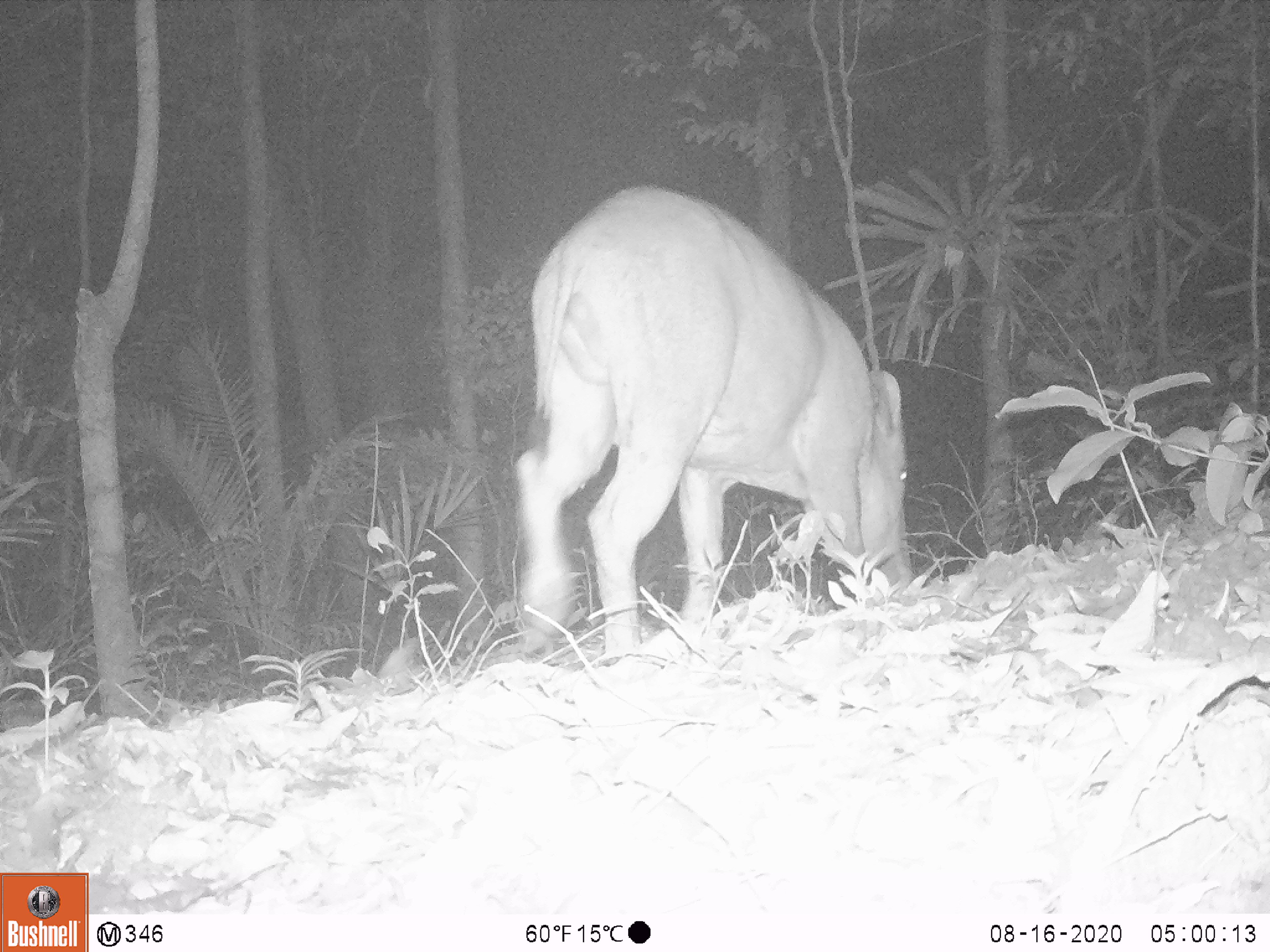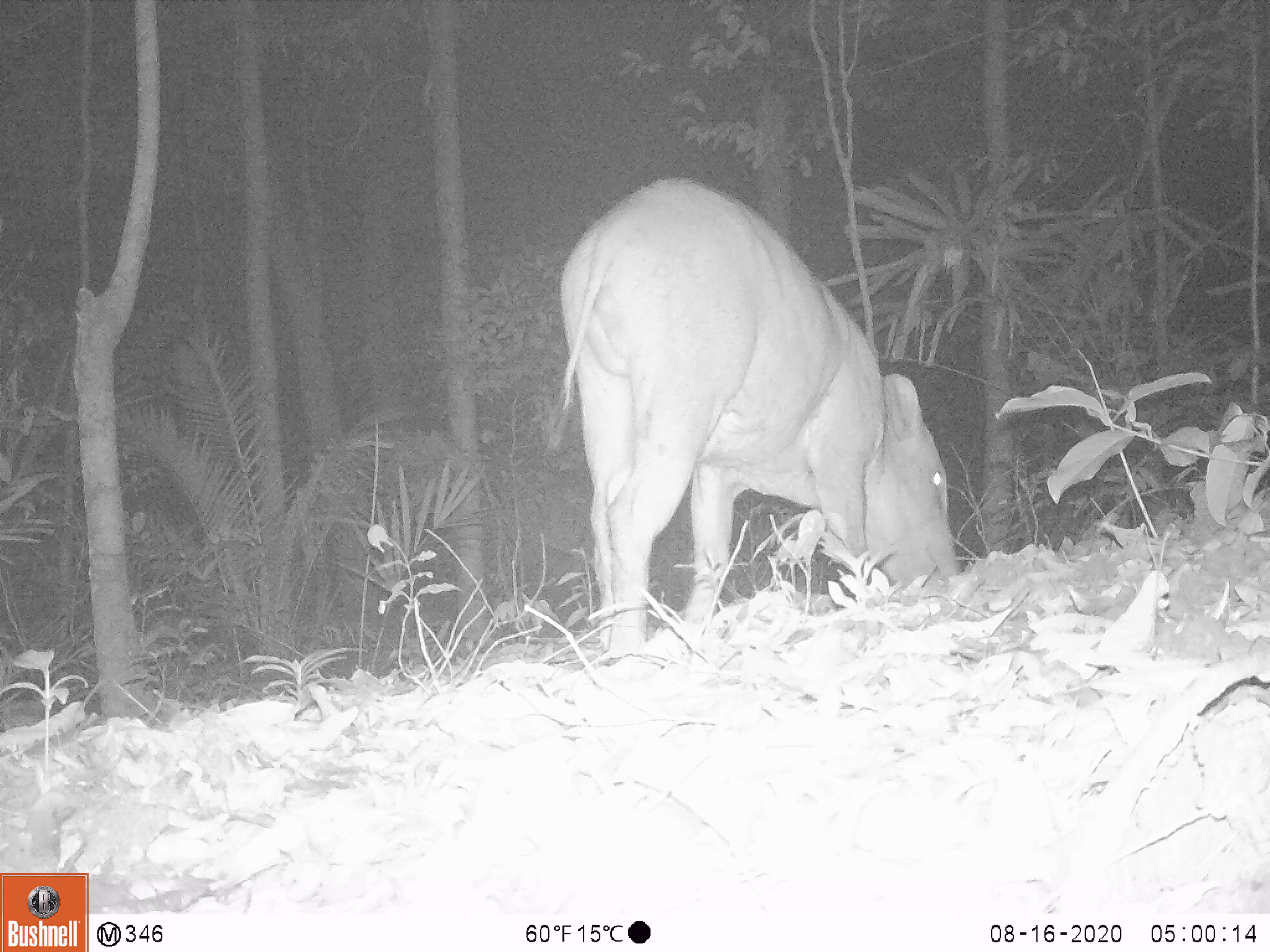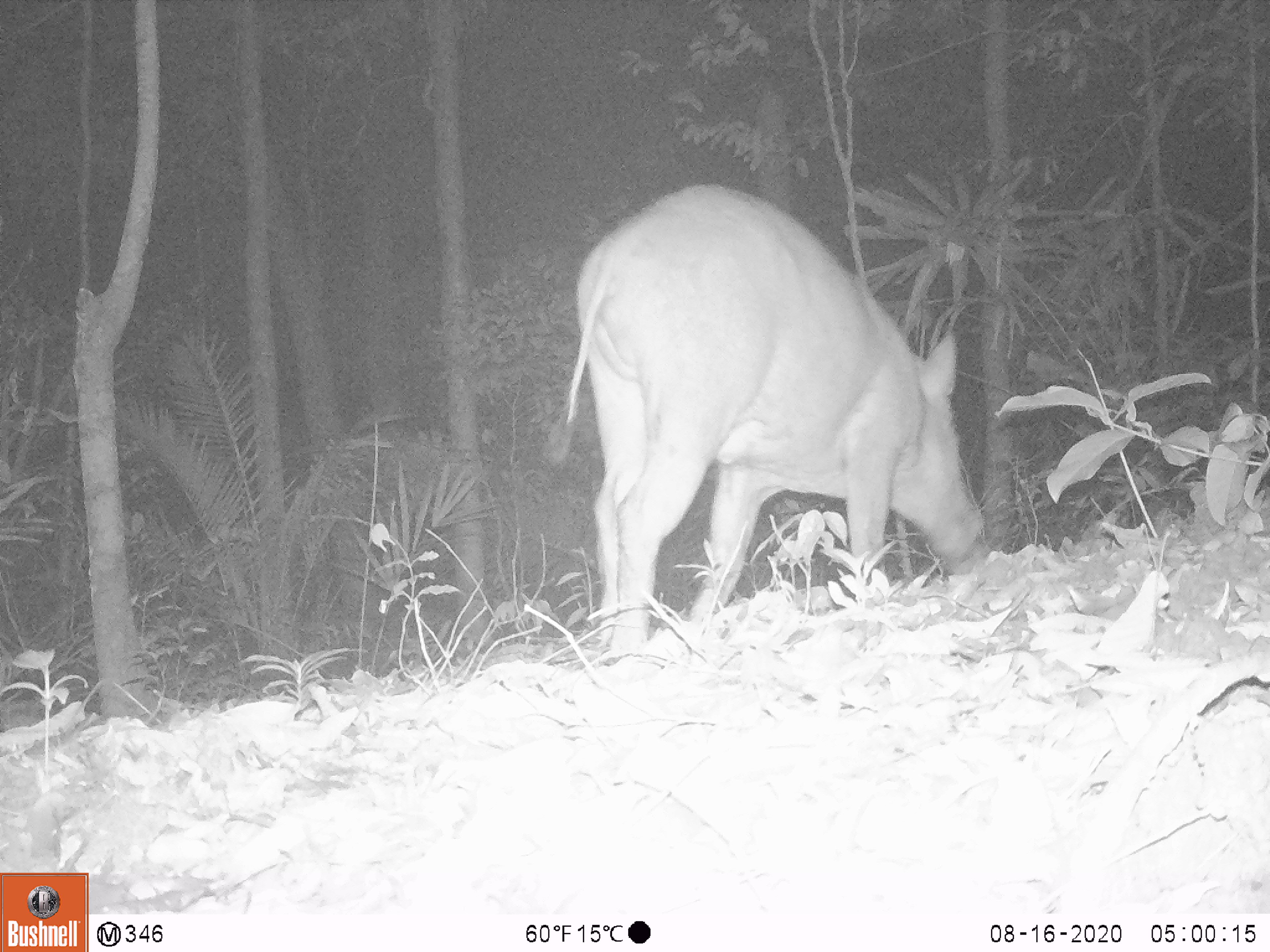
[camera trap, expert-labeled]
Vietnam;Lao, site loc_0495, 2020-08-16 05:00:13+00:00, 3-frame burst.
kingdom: Animalia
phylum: Chordata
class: Mammalia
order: Artiodactyla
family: Suidae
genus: Sus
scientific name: Sus scrofa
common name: eurasian wild pig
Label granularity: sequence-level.